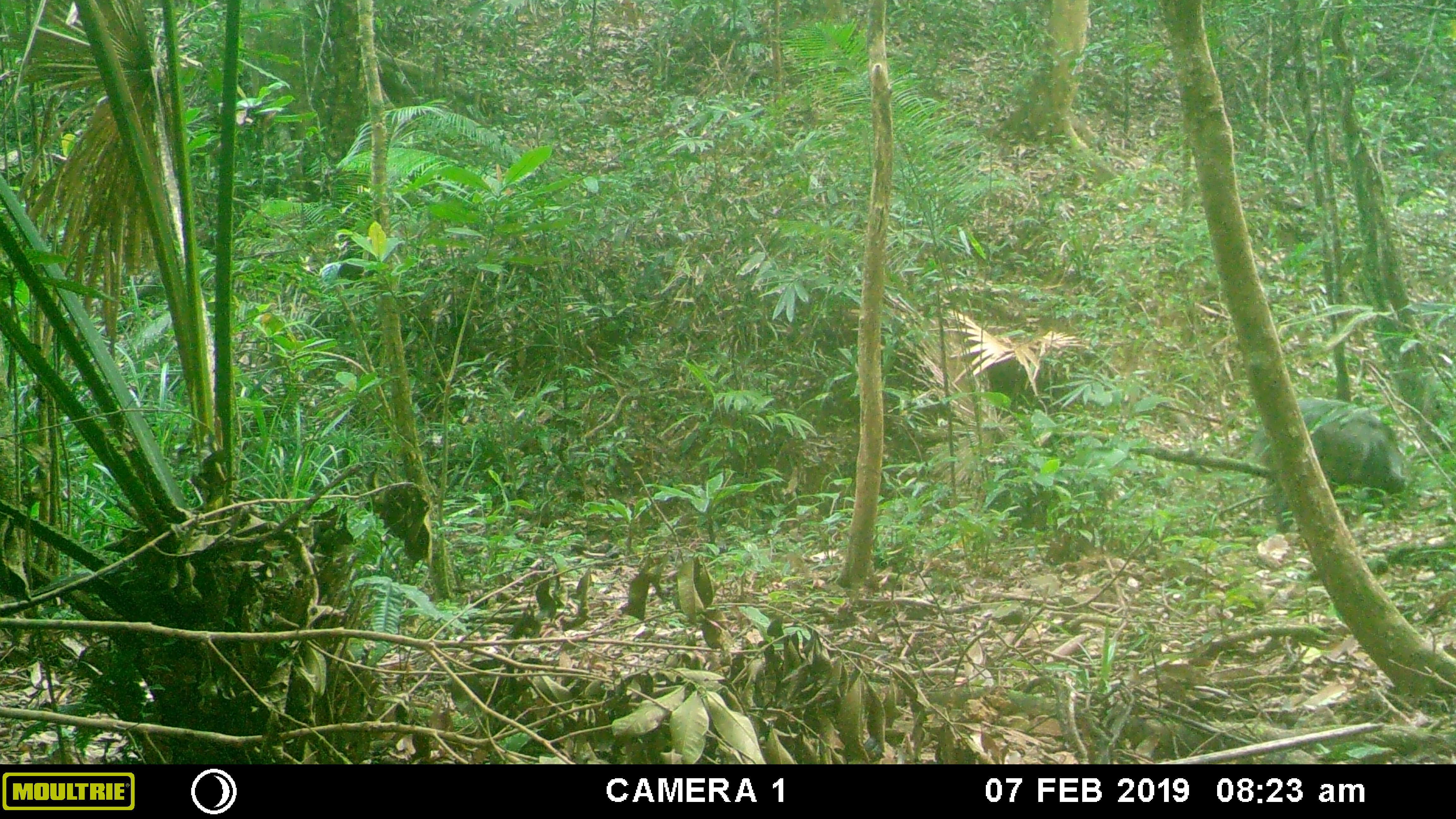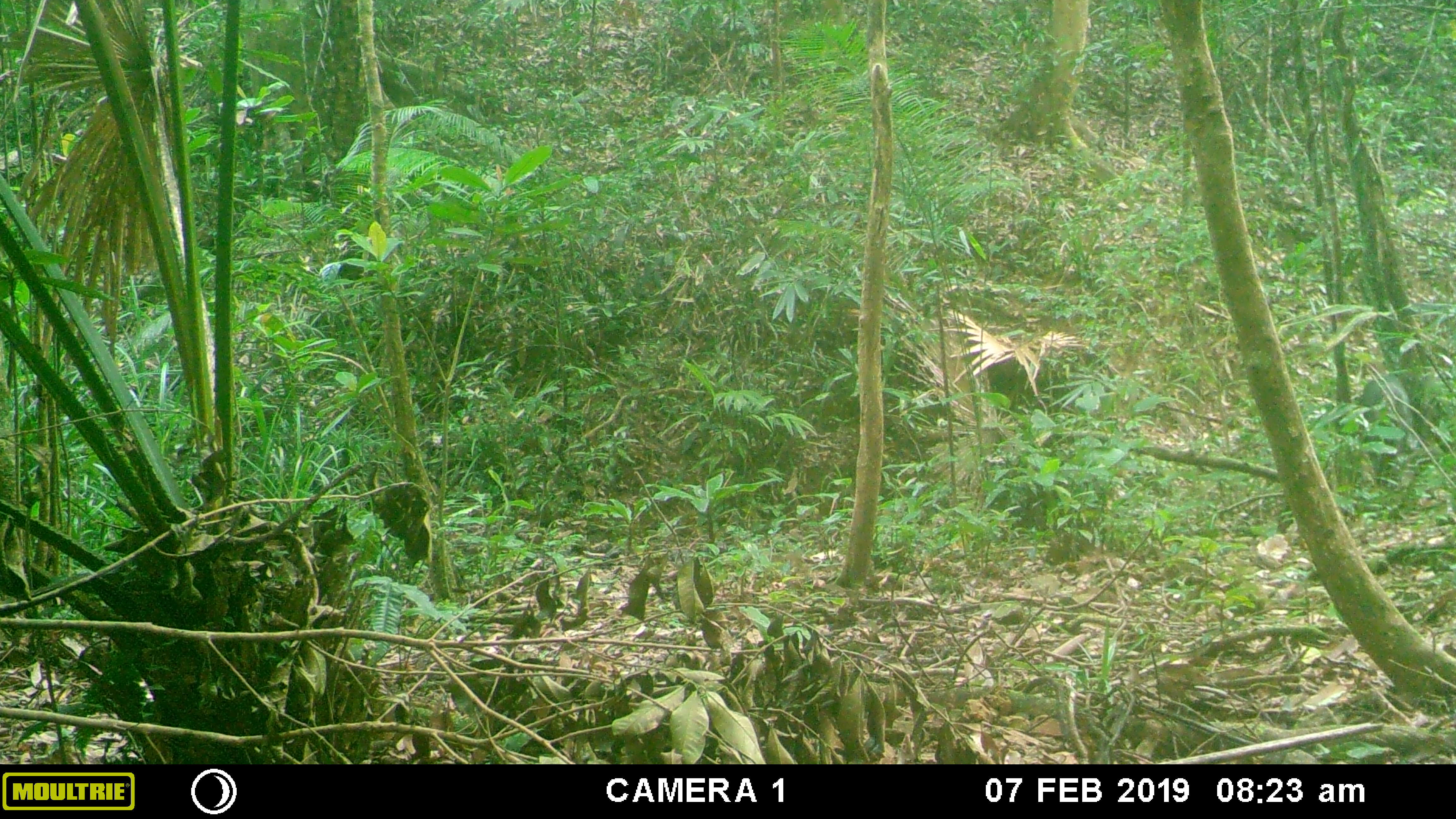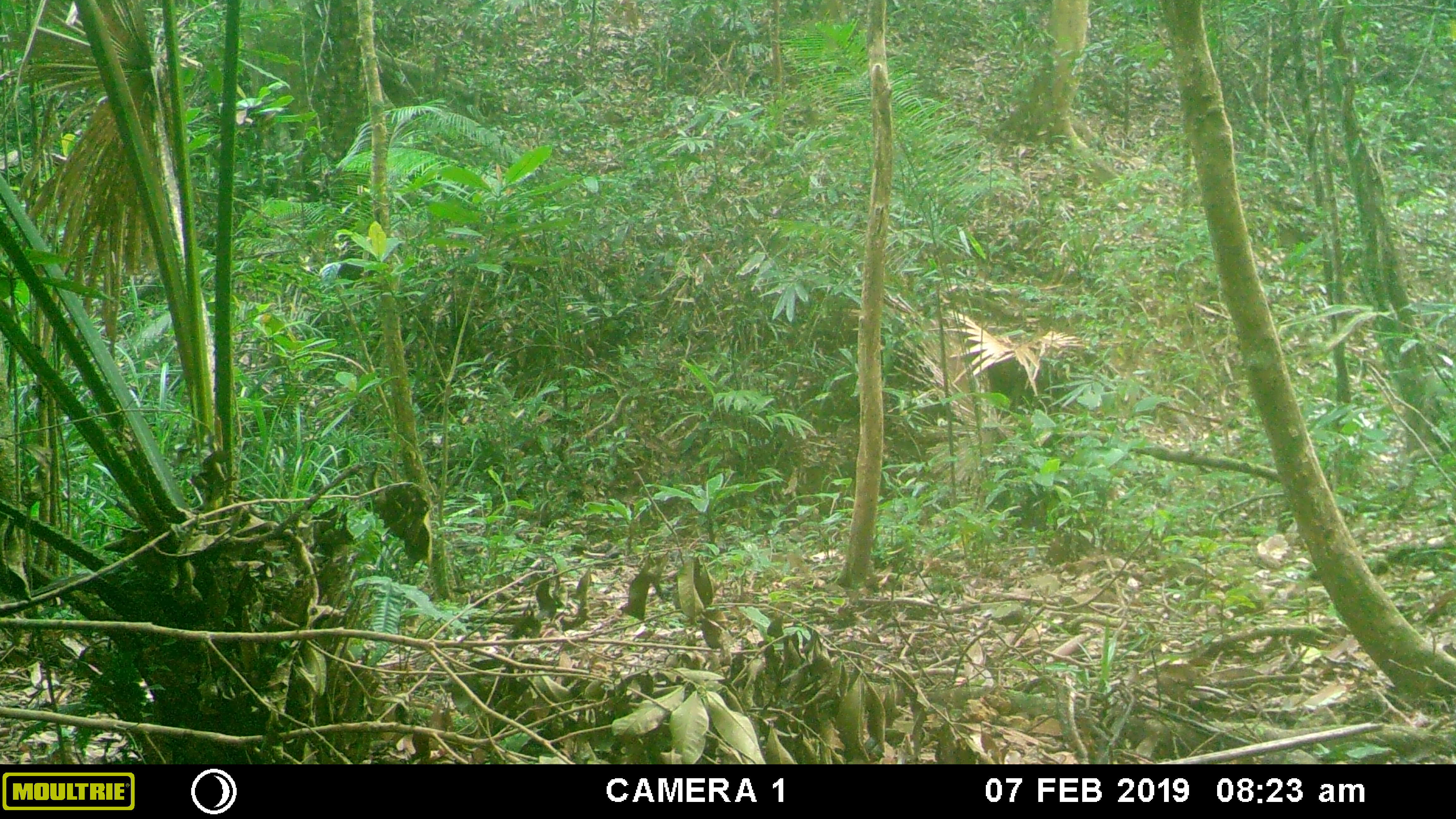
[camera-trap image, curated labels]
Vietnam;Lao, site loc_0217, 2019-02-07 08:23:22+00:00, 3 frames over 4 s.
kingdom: Animalia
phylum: Chordata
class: Mammalia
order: Artiodactyla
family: Suidae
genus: Sus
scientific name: Sus scrofa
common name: eurasian wild pig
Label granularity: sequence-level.